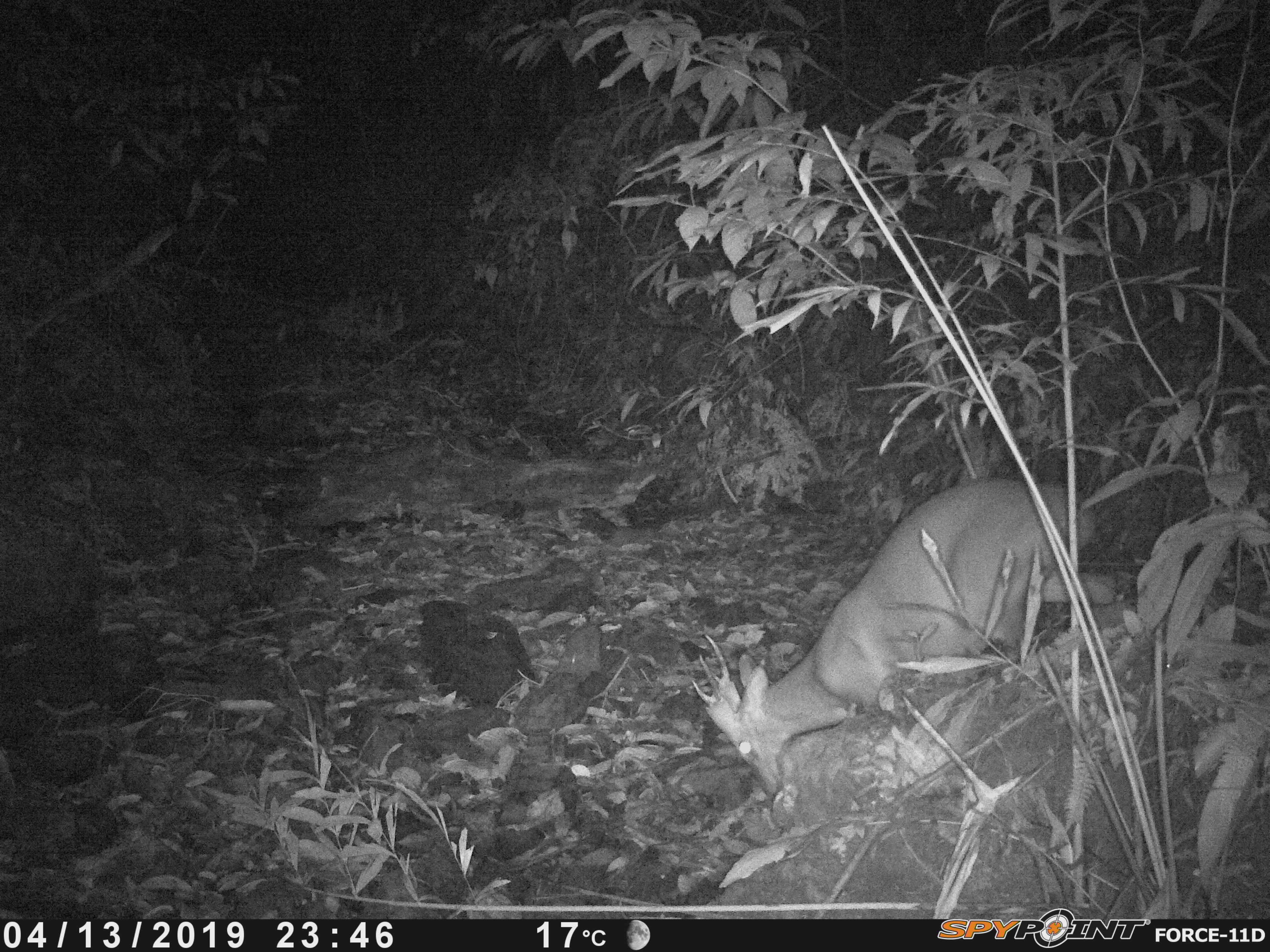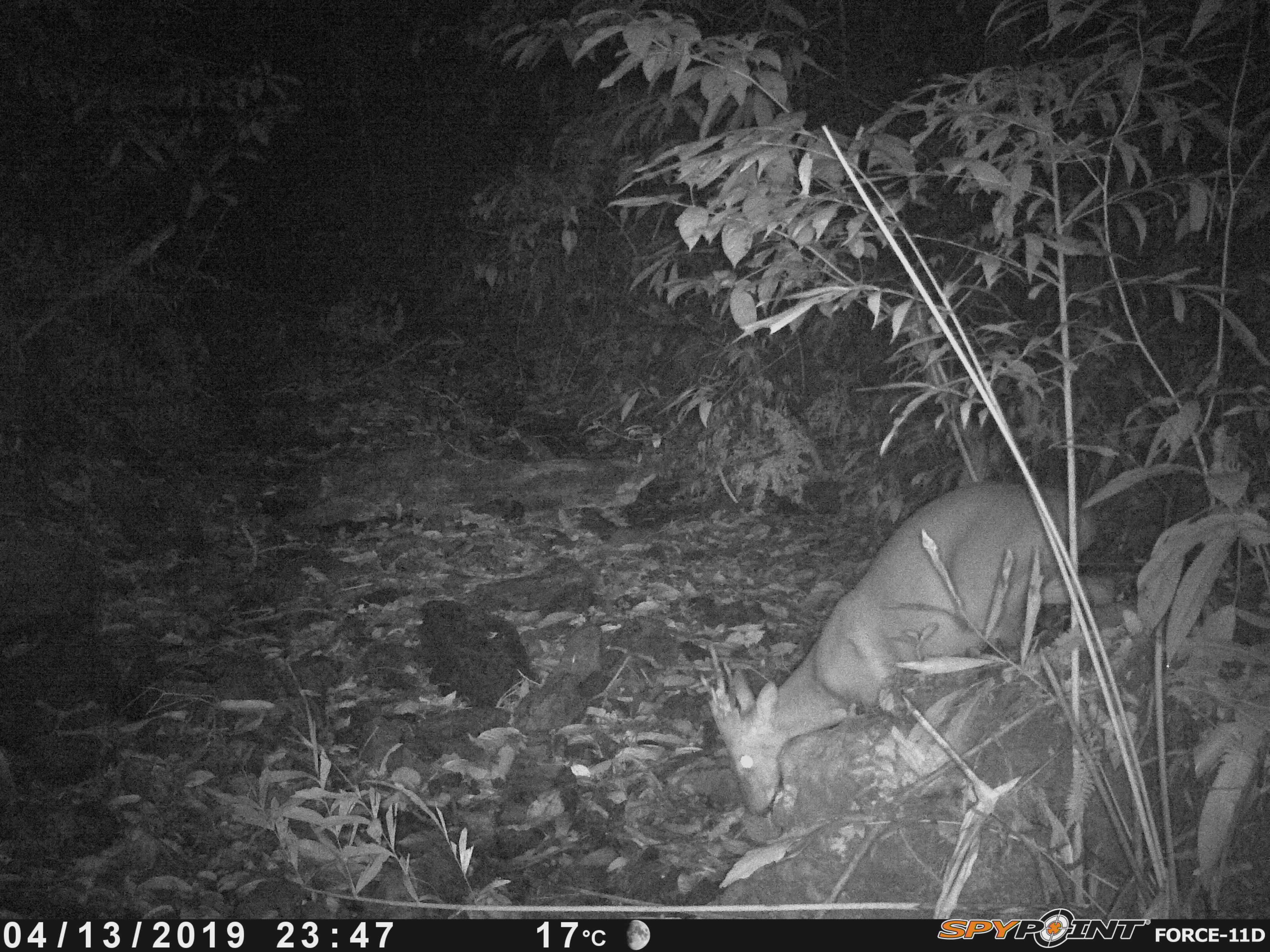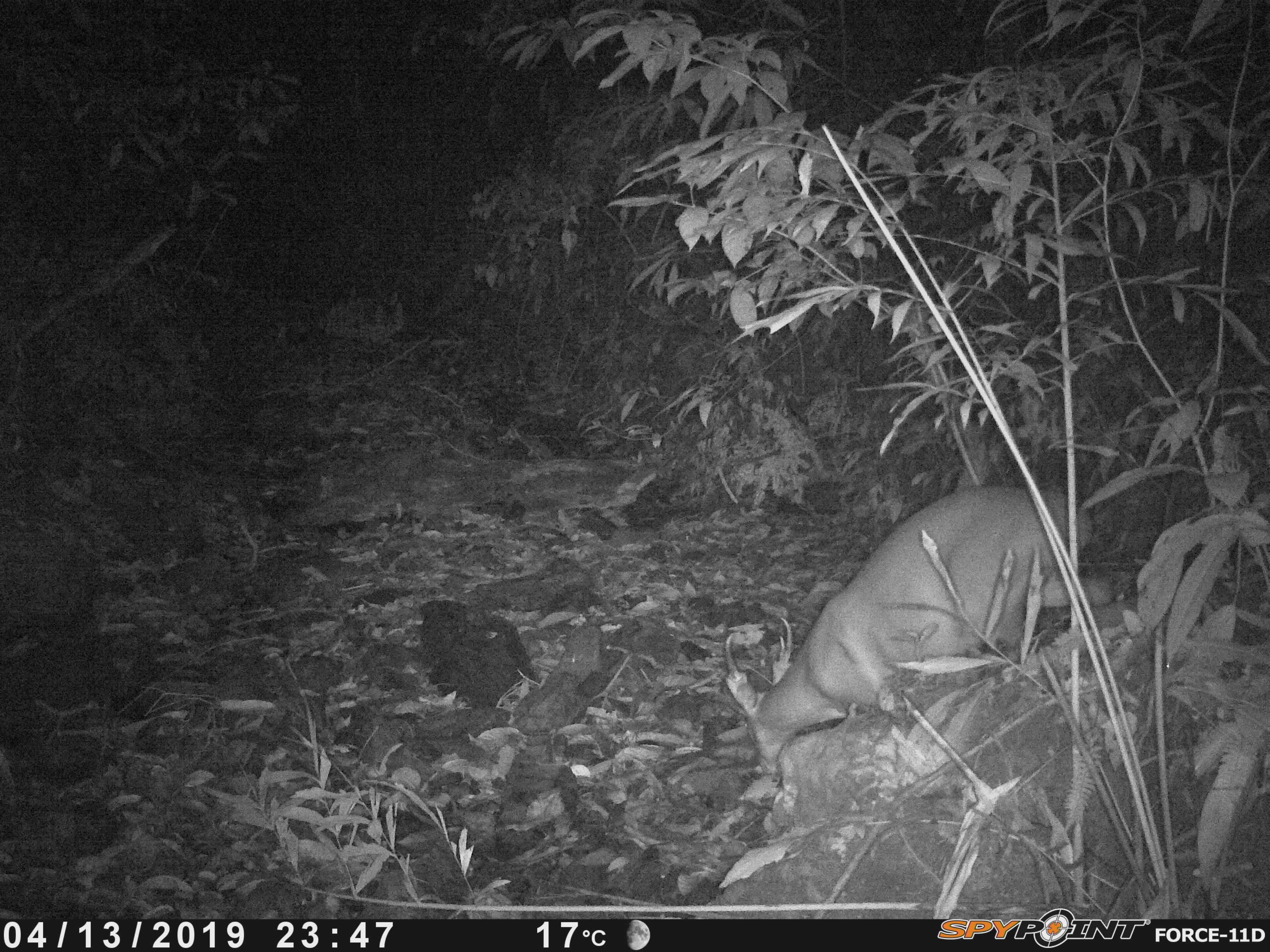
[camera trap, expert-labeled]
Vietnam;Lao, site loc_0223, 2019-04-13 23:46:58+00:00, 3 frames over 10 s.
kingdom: Animalia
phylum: Chordata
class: Mammalia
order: Artiodactyla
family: Cervidae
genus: Muntiacus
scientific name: Muntiacus vuquangensis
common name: large-antlered muntjac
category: large antlered muntjac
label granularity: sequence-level